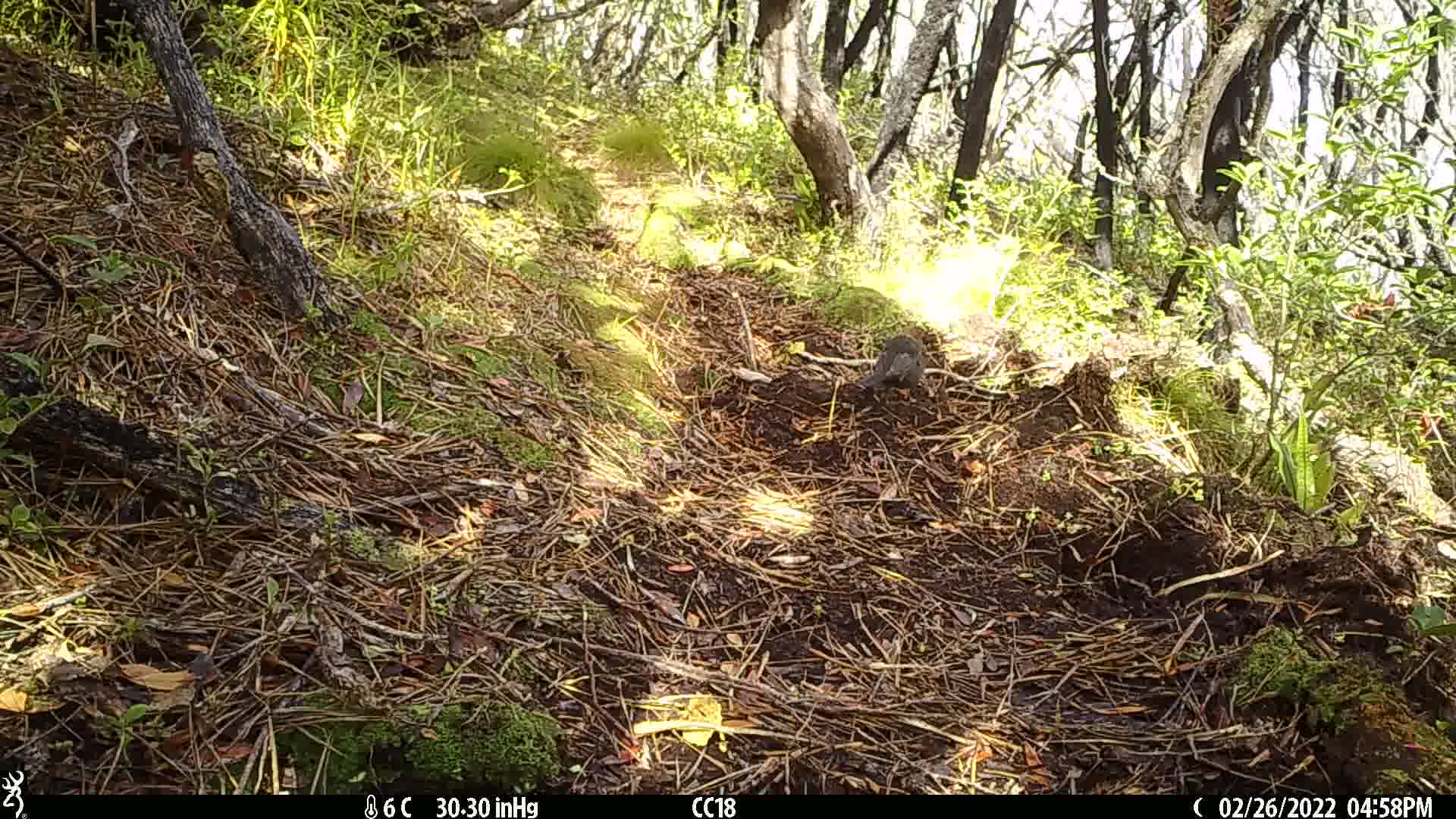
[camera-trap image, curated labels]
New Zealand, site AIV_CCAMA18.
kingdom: Animalia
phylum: Chordata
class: Aves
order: Passeriformes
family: Turdidae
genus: Turdus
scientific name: Turdus merula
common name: eurasian blackbird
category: blackbird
Blackbird (eurasian blackbird) (Turdus merula).